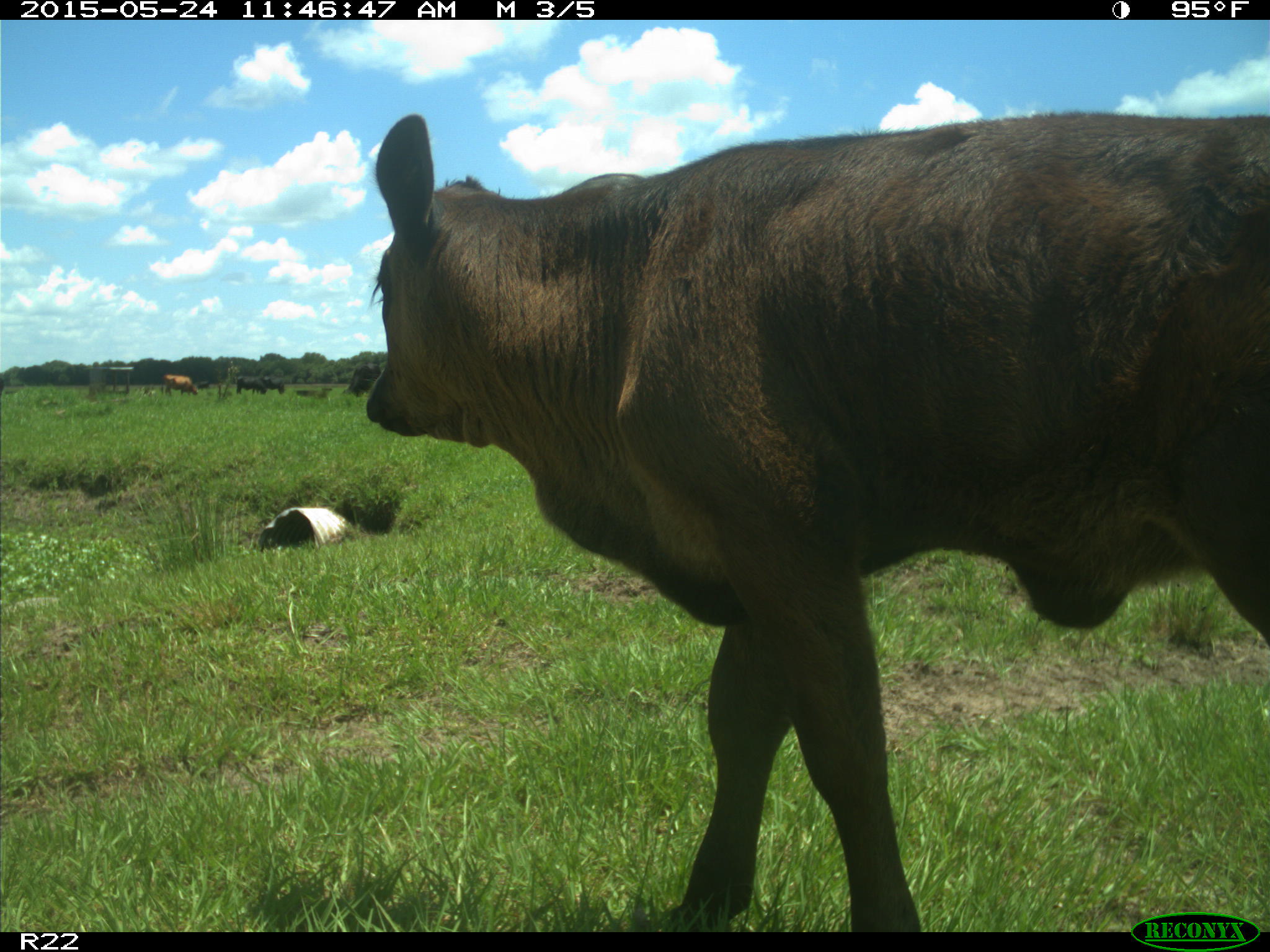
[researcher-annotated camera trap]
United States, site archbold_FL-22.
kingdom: Animalia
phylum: Chordata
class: Mammalia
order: Artiodactyla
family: Bovidae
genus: Bos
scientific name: Bos taurus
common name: domestic cow